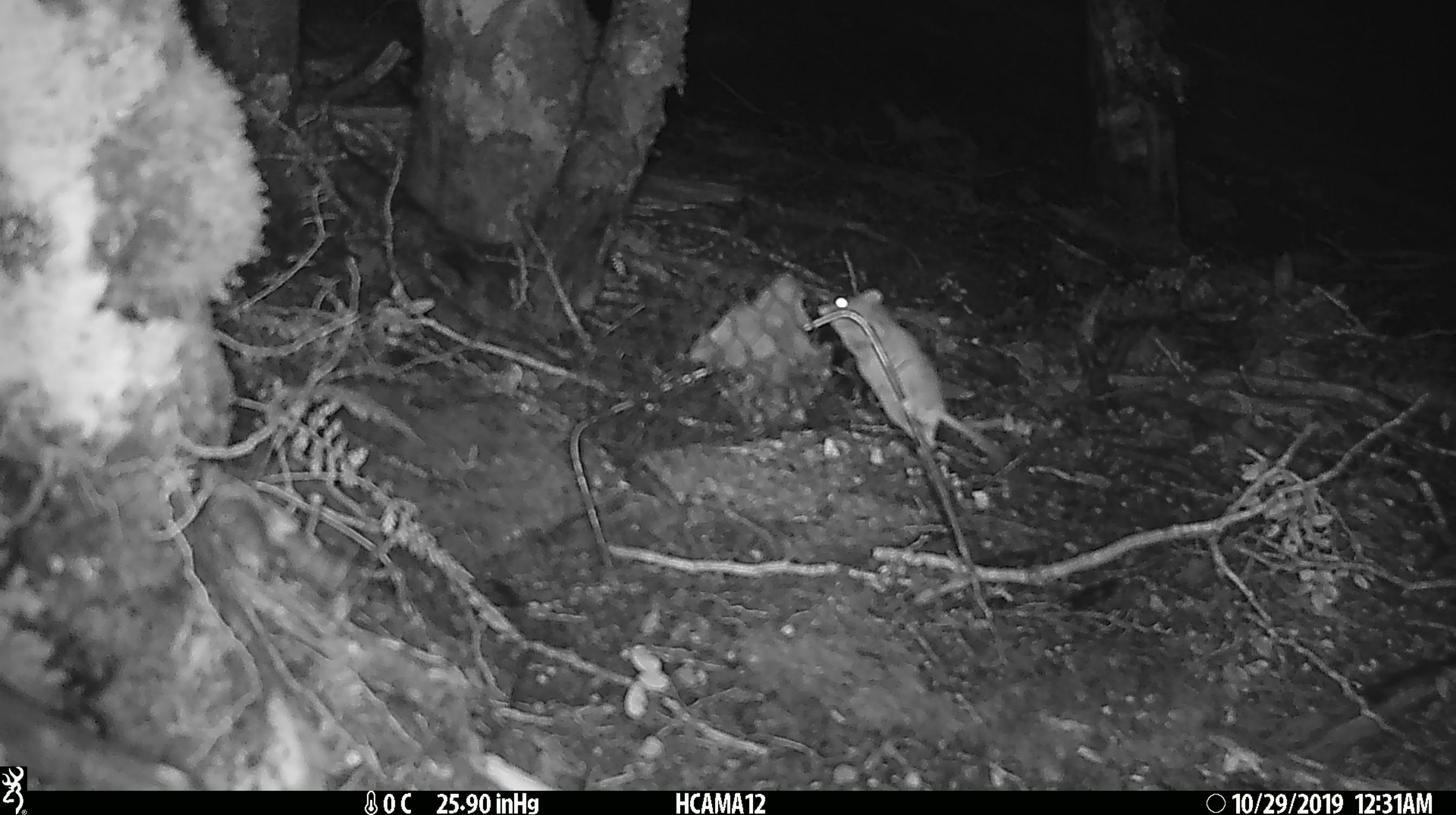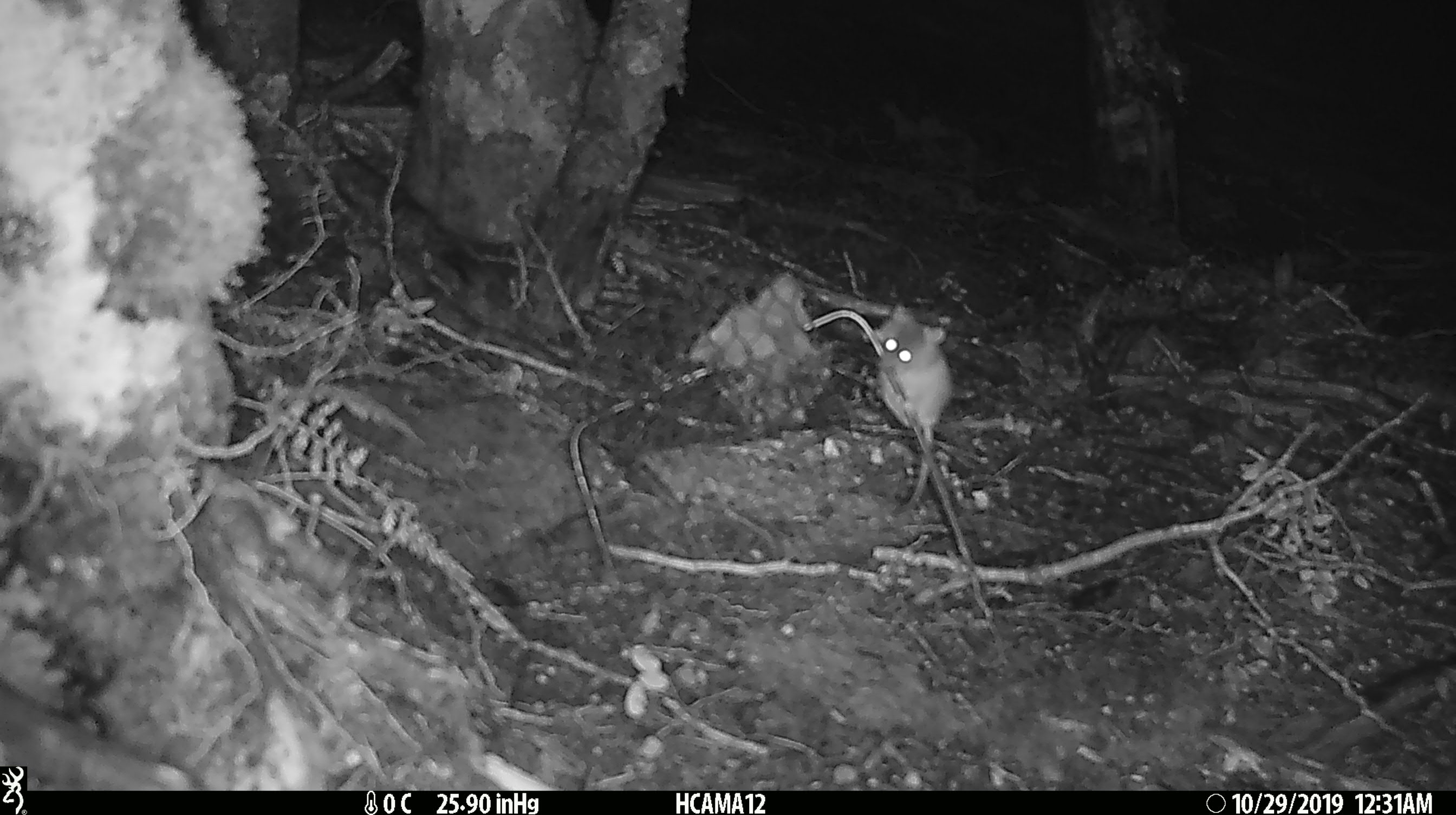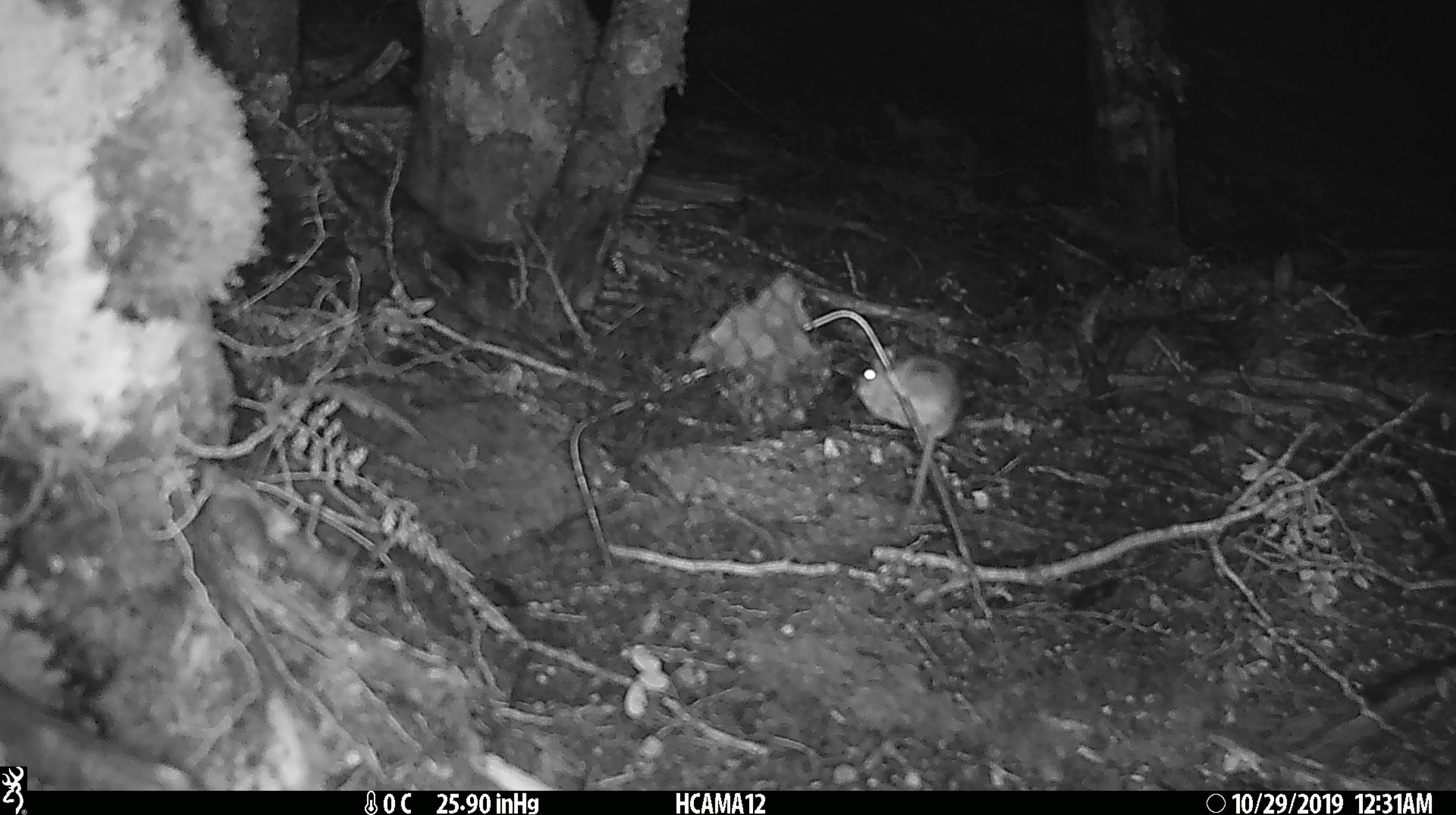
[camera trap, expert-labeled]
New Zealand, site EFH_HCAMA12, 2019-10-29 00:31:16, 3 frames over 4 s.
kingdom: Animalia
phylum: Chordata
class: Mammalia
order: Rodentia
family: Muridae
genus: Mus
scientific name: Mus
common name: mouse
Mouse (Mus).